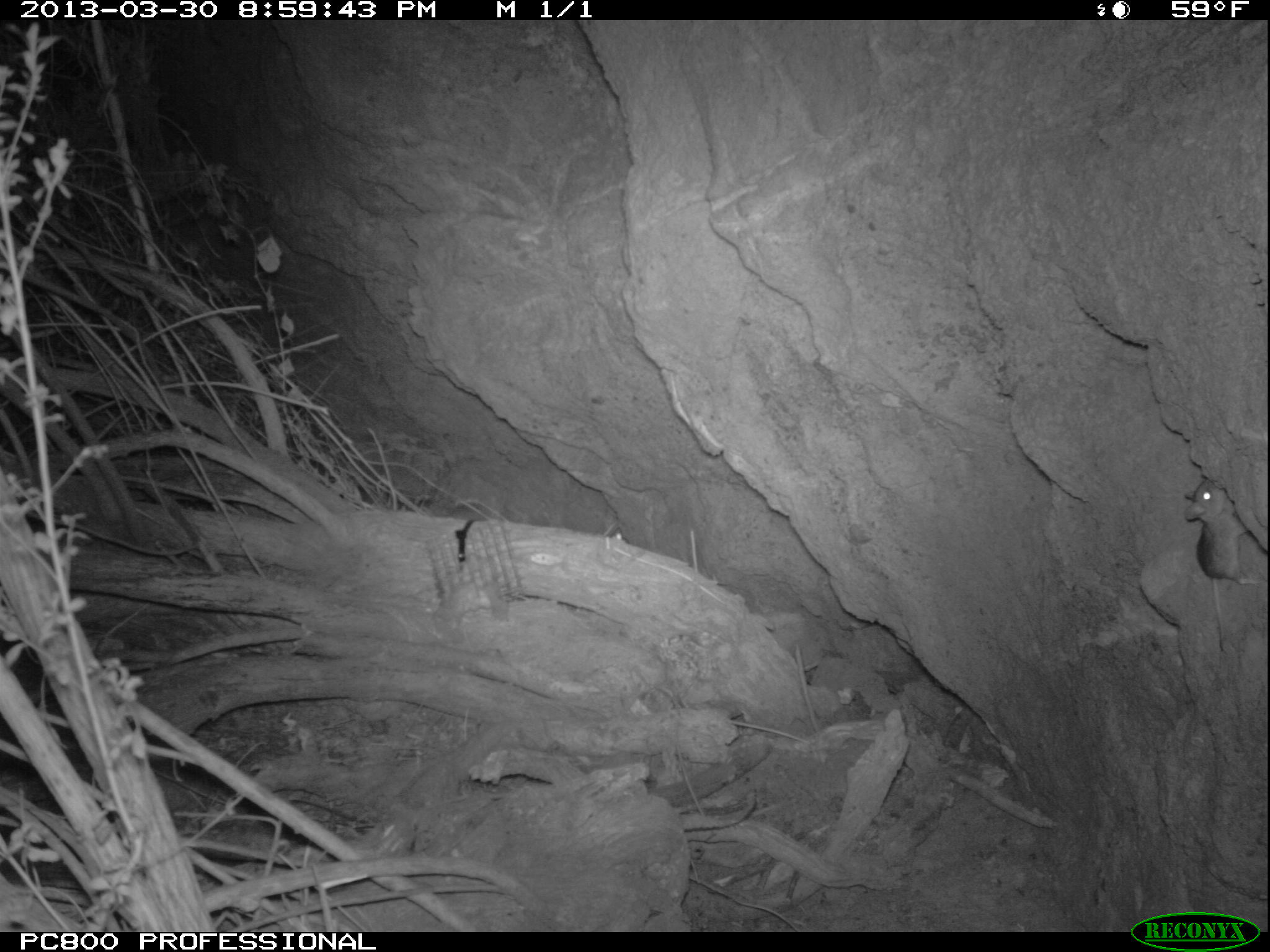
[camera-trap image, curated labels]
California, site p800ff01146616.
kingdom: Animalia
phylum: Chordata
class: Mammalia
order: Rodentia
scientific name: Rodentia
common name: rodent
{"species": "rodent (Rodentia)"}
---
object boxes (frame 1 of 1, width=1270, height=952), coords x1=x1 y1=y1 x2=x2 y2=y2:
rodent: x1=1181 y1=478 x2=1262 y2=651